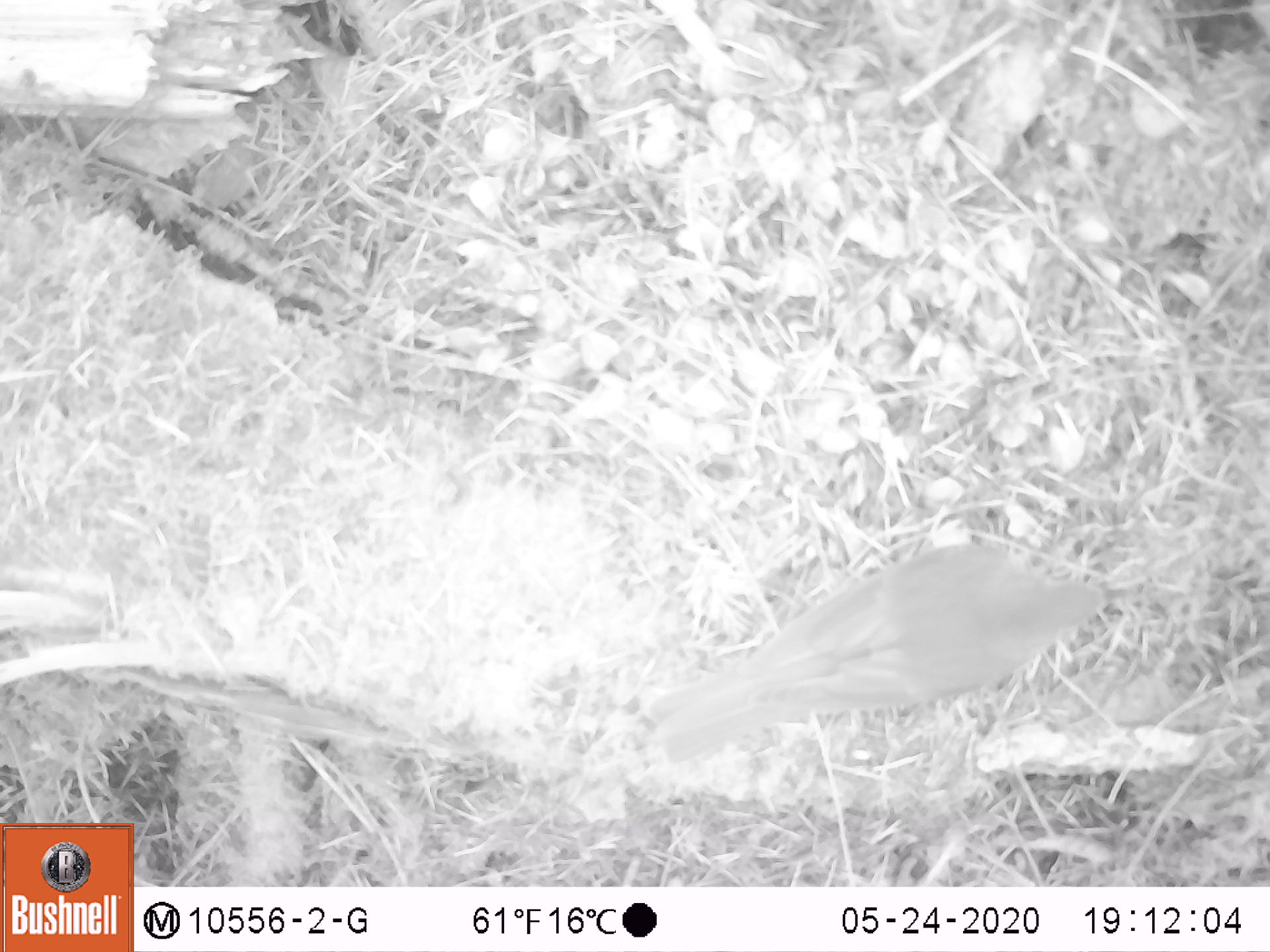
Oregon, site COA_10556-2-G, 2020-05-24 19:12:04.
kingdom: Animalia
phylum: Chordata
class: Aves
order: Passeriformes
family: Turdidae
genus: Catharus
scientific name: Catharus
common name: brown thrushes and nightingale-thrushes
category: catharus species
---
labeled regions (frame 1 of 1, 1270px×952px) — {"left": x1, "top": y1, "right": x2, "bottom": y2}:
catharus species: {"left": 646, "top": 533, "right": 1110, "bottom": 752}